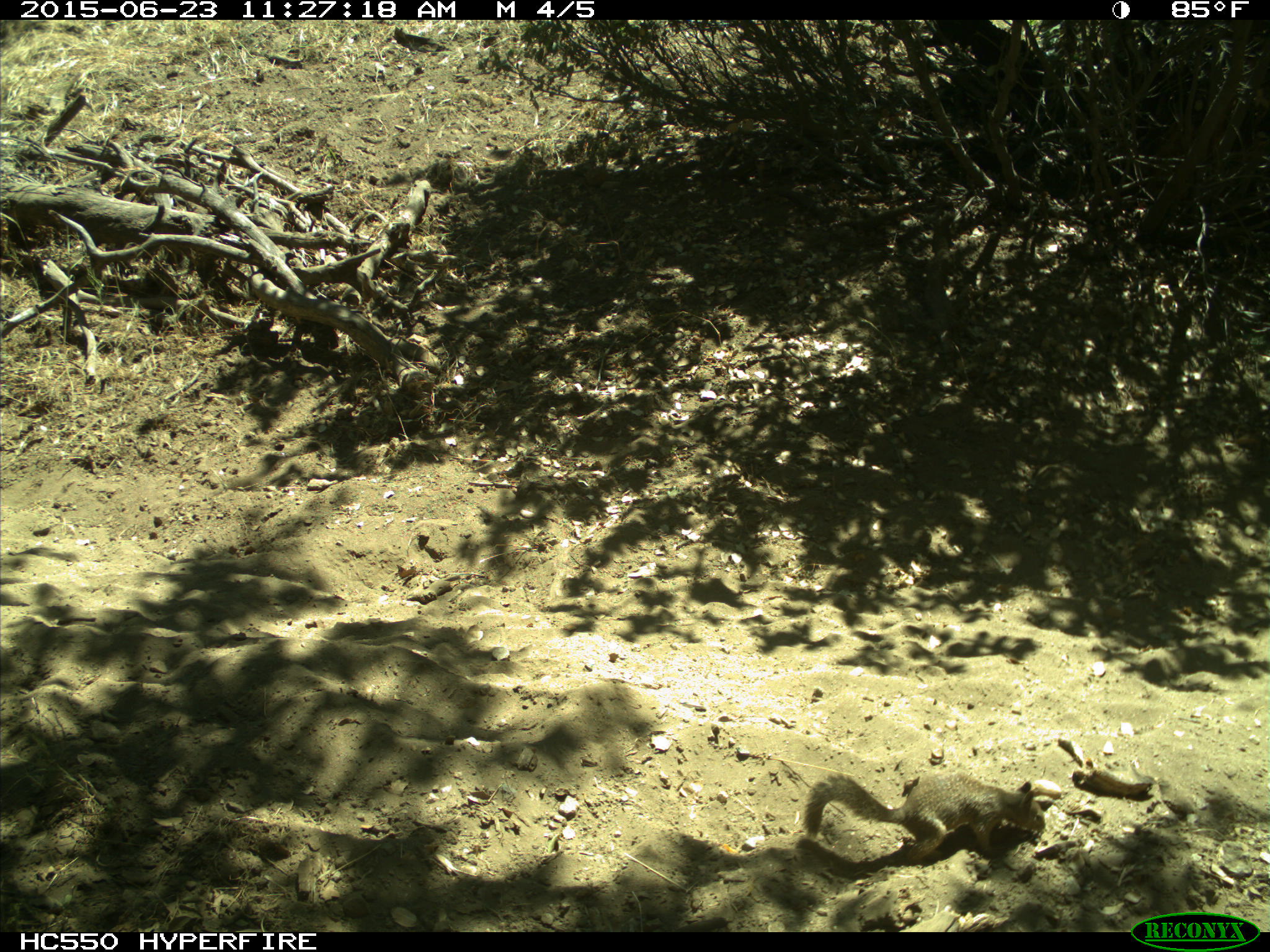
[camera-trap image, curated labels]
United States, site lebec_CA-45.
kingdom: Animalia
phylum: Chordata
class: Mammalia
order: Rodentia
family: Sciuridae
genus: Otospermophilus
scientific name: Otospermophilus beecheyi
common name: california ground squirrel